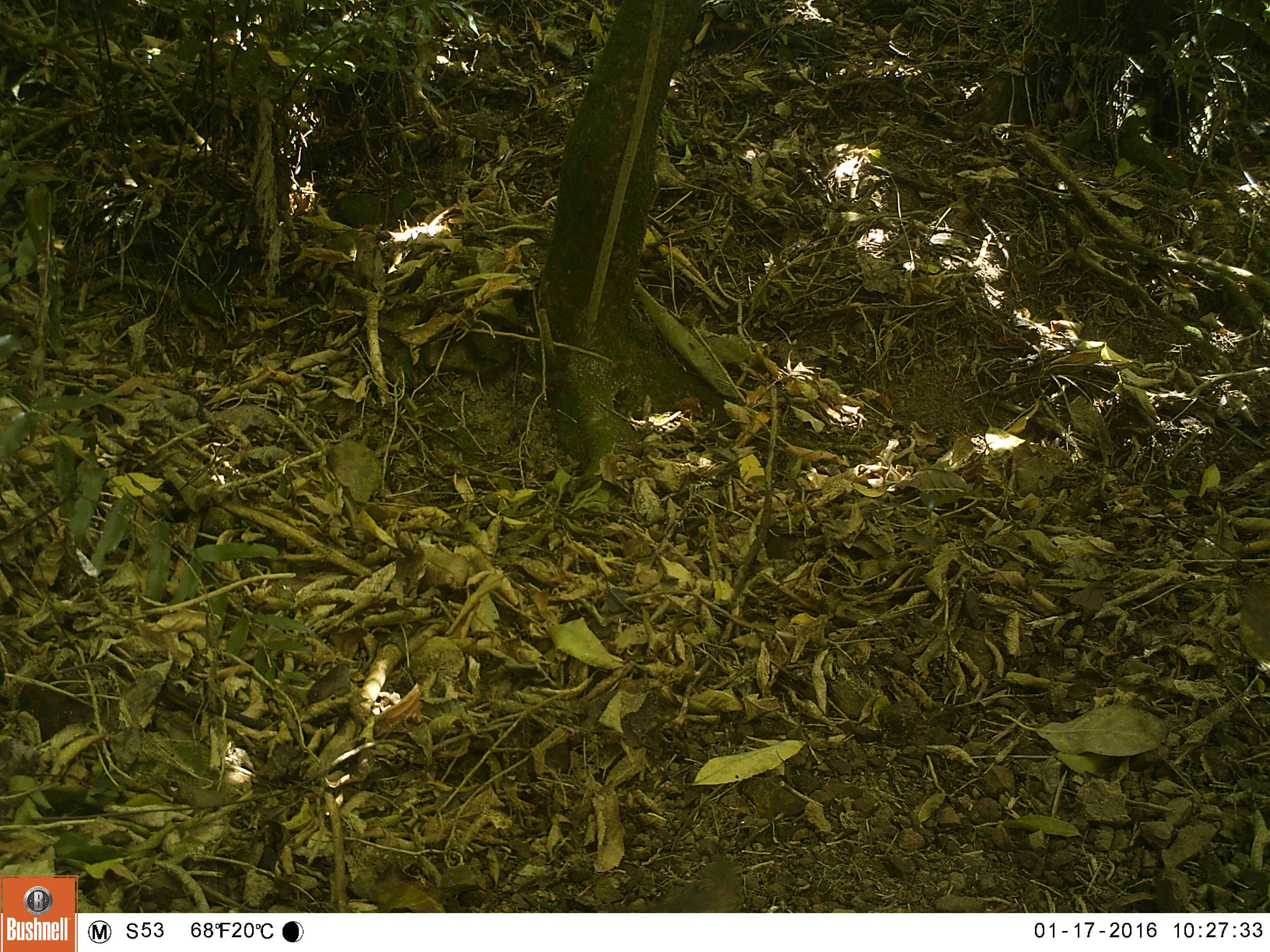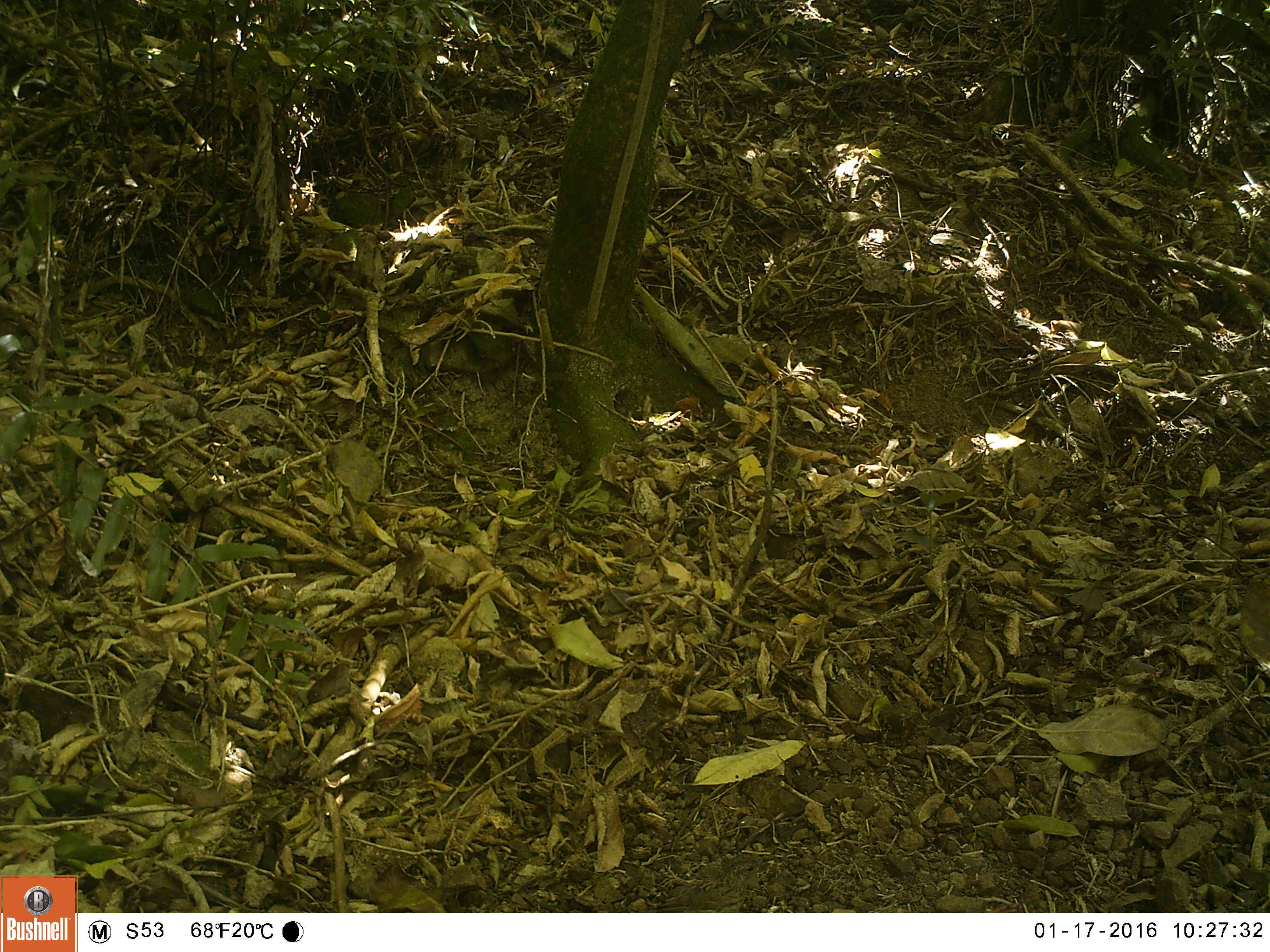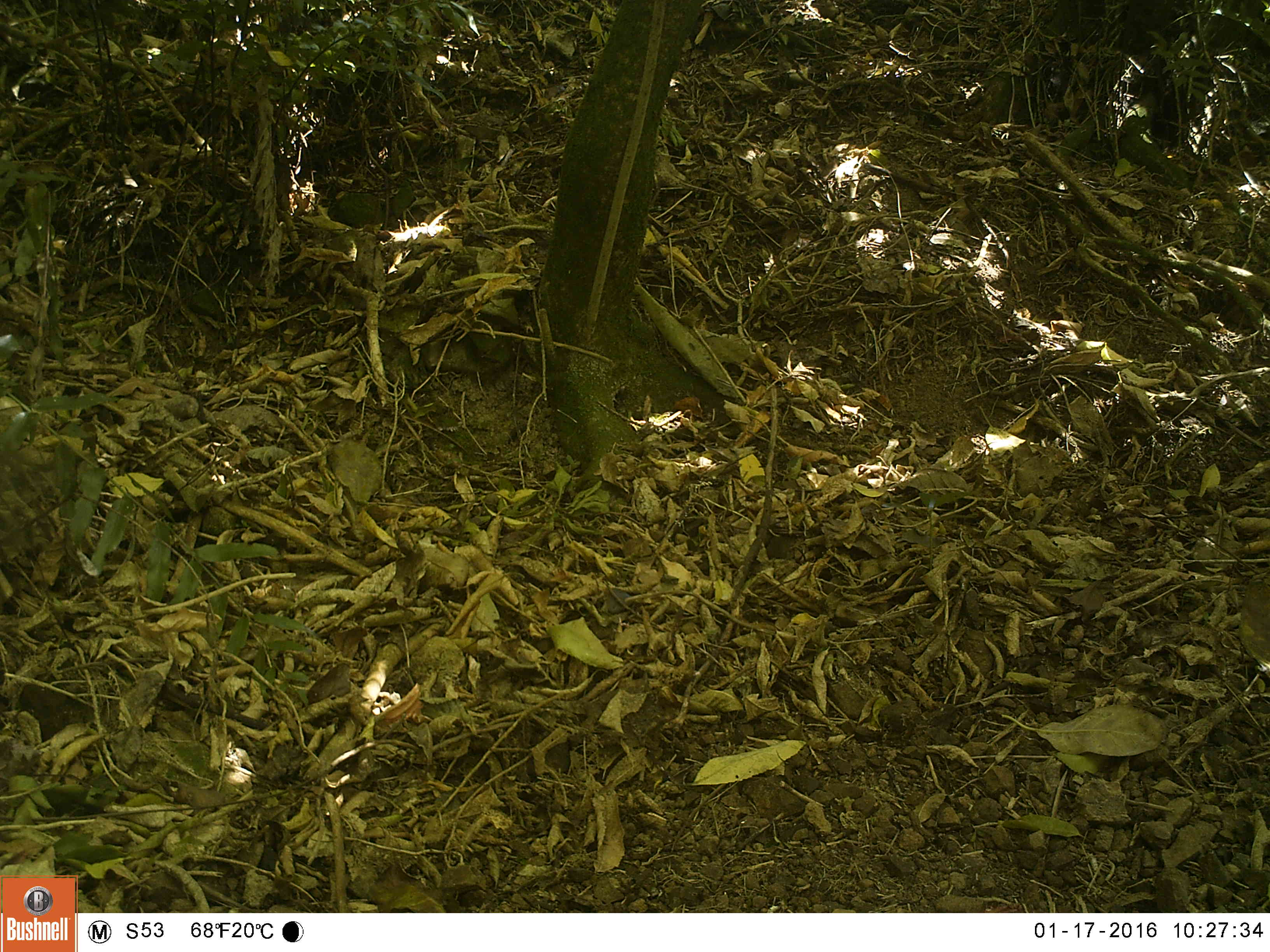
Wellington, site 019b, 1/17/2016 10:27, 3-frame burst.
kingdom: Animalia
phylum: Chordata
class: Aves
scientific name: Aves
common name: bird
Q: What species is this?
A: Bird (Aves).